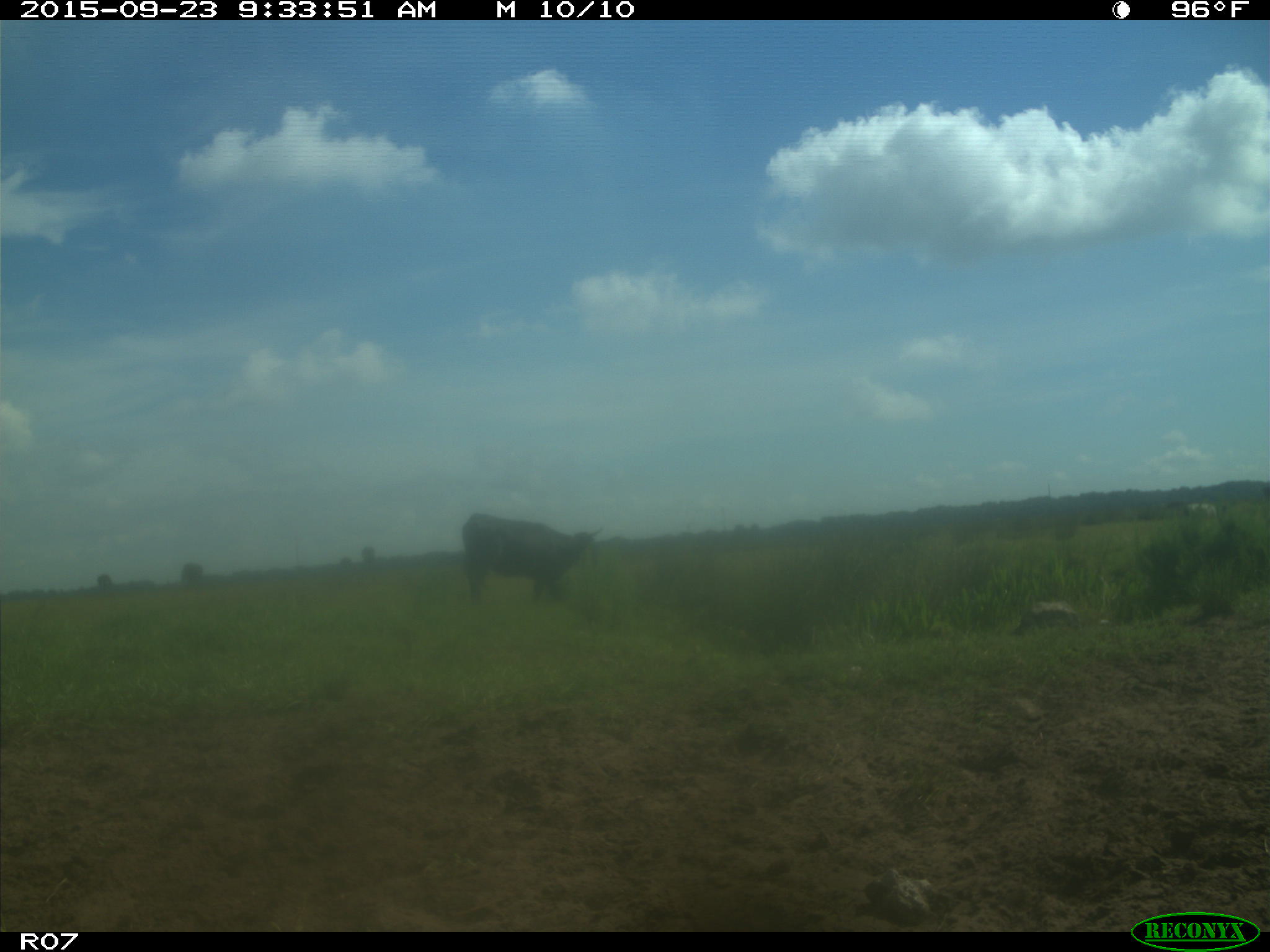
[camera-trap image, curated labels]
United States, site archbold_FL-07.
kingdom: Animalia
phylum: Chordata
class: Mammalia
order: Artiodactyla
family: Bovidae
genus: Bos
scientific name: Bos taurus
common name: domestic cow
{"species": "Bos taurus (domestic cow)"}